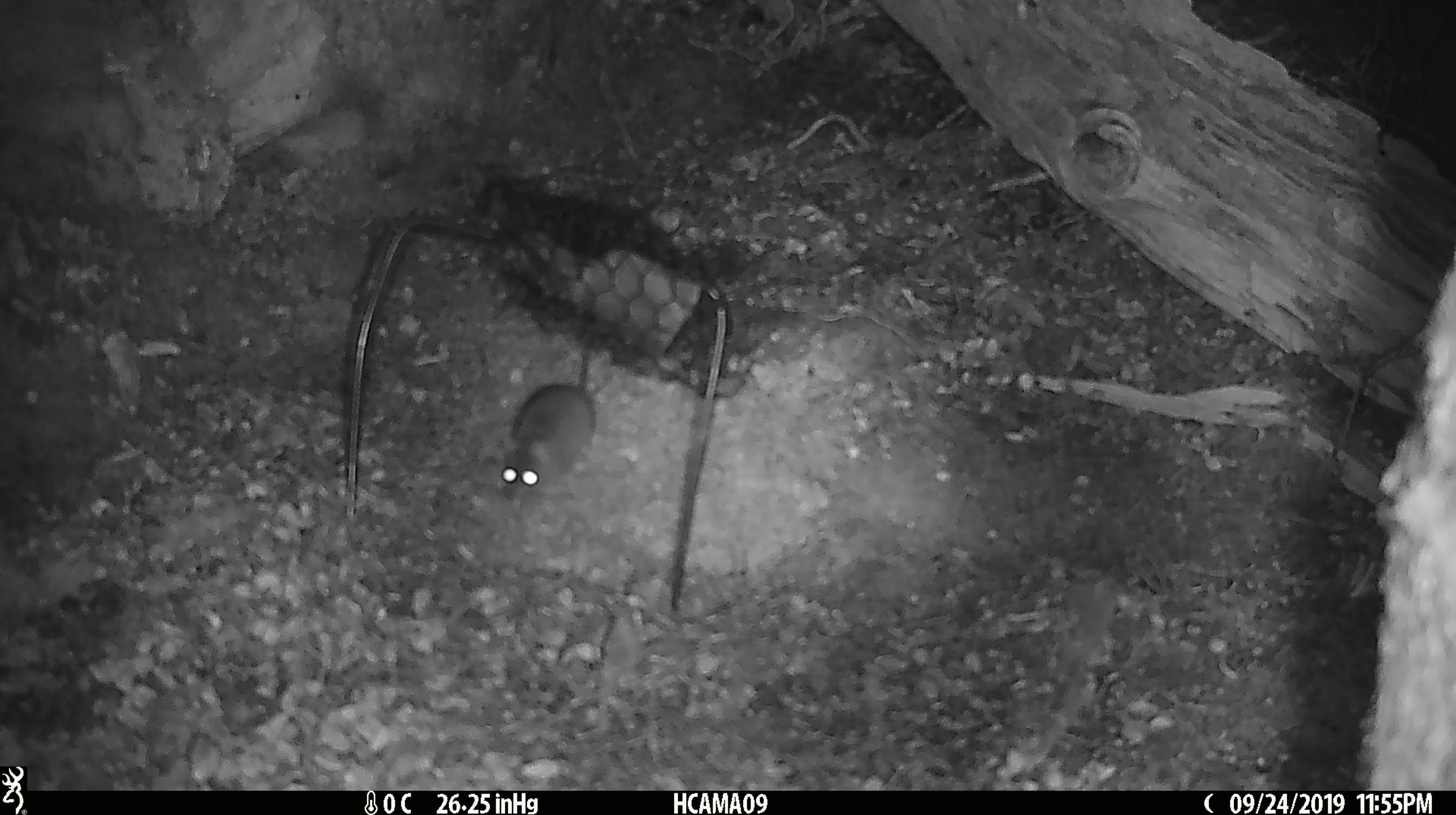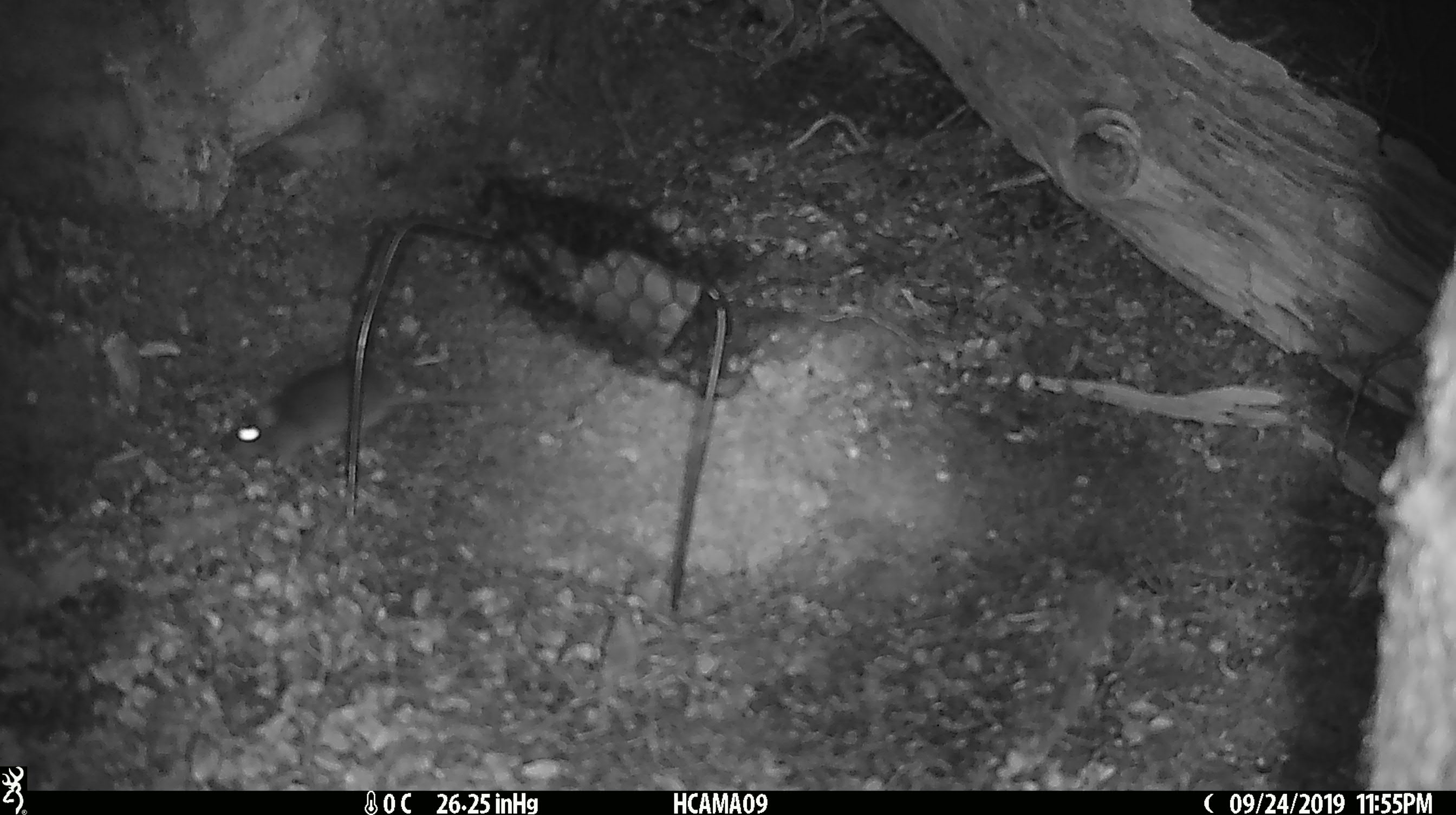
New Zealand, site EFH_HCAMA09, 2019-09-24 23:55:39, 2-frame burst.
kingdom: Animalia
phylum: Chordata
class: Mammalia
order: Rodentia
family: Muridae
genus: Mus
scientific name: Mus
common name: mouse